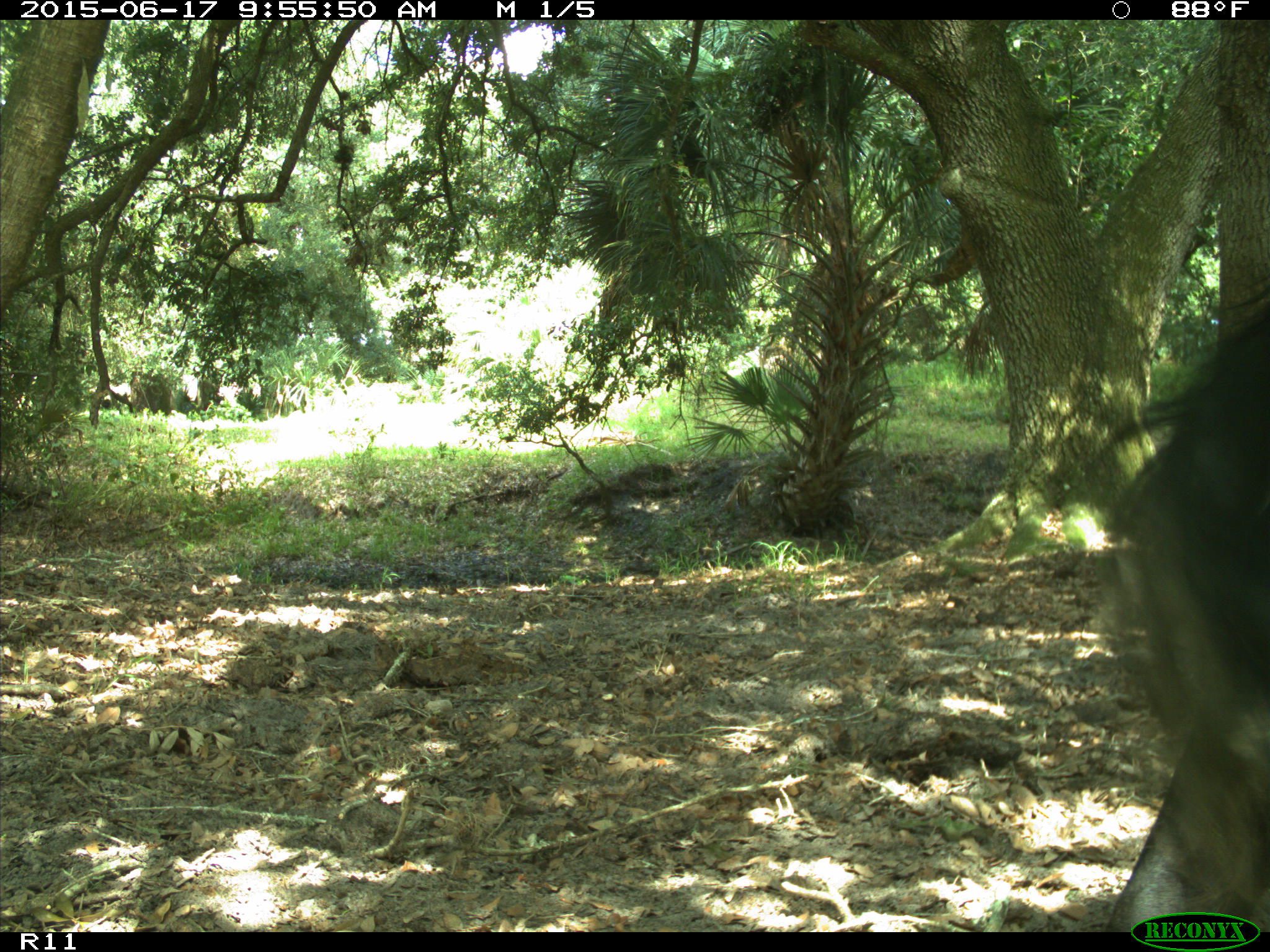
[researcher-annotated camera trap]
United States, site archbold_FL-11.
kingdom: Animalia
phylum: Chordata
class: Mammalia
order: Artiodactyla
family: Bovidae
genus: Bos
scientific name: Bos taurus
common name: domestic cow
Bos taurus (domestic cow).